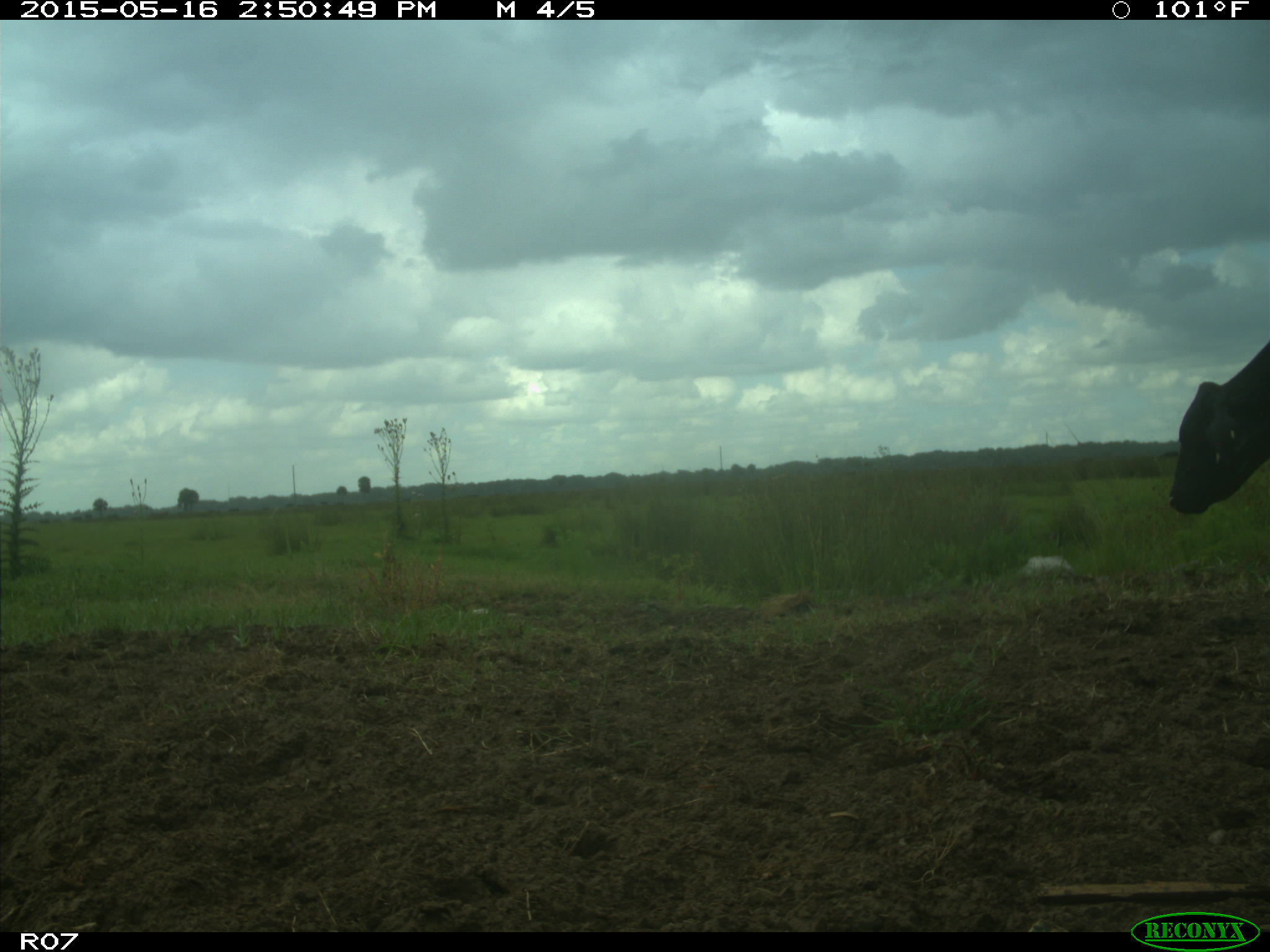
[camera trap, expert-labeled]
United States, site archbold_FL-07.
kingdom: Animalia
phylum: Chordata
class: Mammalia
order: Artiodactyla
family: Bovidae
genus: Bos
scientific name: Bos taurus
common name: domestic cow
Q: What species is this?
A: Bos taurus (domestic cow).